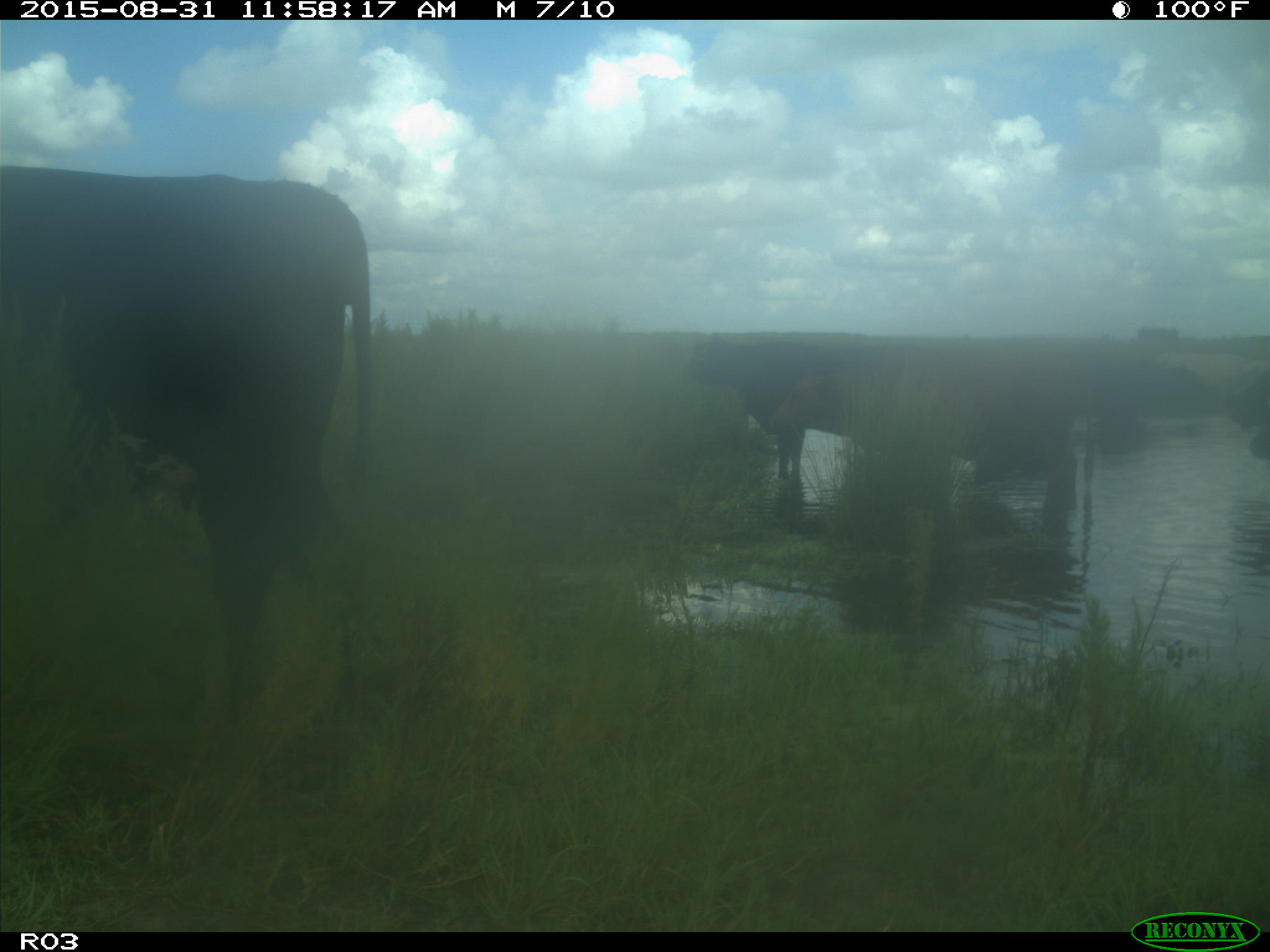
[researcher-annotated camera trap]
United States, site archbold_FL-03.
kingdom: Animalia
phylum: Chordata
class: Mammalia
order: Artiodactyla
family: Bovidae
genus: Bos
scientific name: Bos taurus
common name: domestic cow